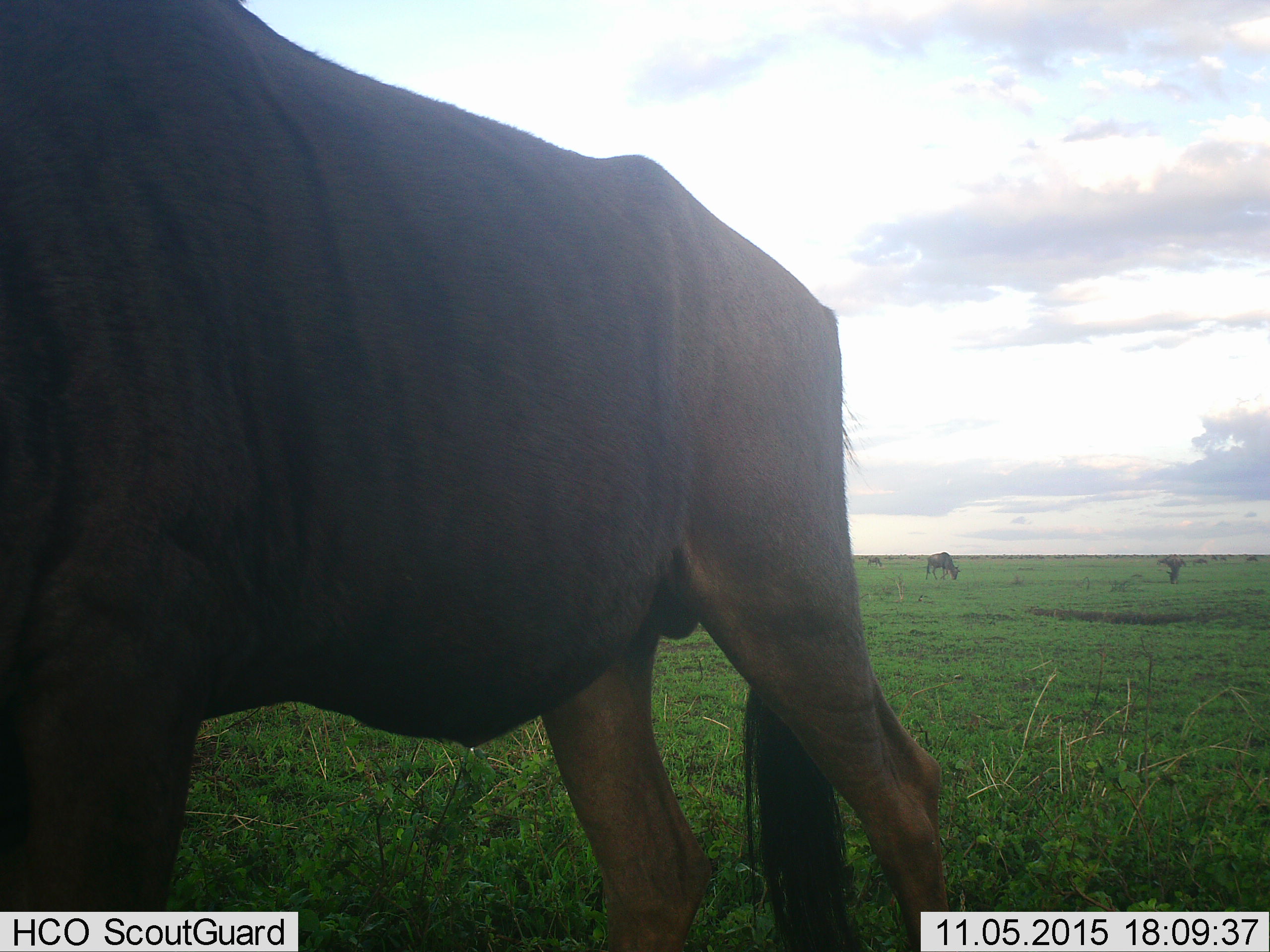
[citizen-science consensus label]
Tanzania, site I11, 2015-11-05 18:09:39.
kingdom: Animalia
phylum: Chordata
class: Mammalia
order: Artiodactyla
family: Bovidae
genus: Connochaetes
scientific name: Connochaetes taurinus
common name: blue wildebeest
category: wildebeest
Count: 9.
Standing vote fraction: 56%.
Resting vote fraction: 0%.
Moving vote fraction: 11%.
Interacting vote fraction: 0%.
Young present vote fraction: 0%.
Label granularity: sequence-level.